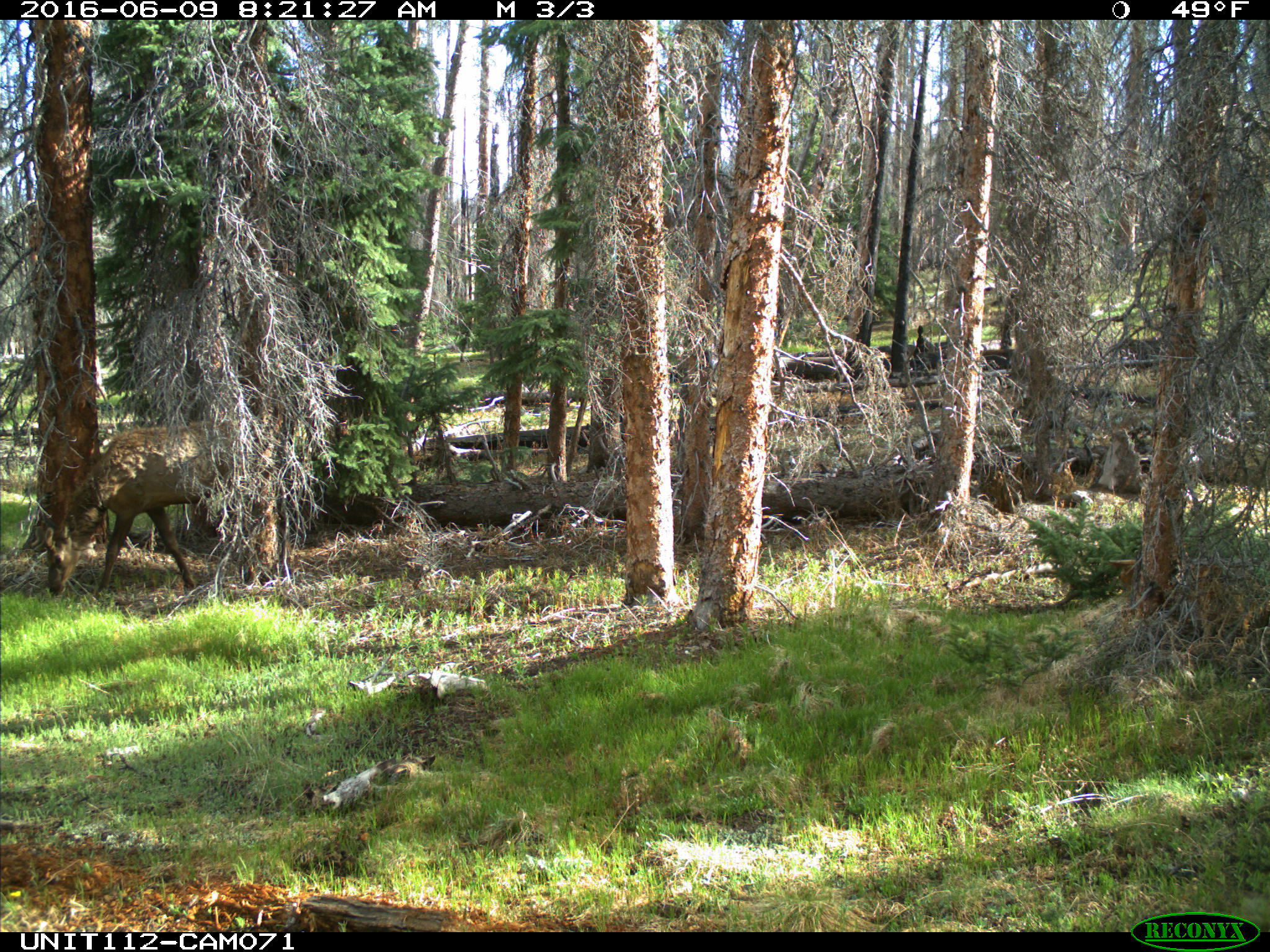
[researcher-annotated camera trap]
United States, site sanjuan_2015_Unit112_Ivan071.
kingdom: Animalia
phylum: Chordata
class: Mammalia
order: Artiodactyla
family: Cervidae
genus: Cervus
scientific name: Cervus elaphus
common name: red deer